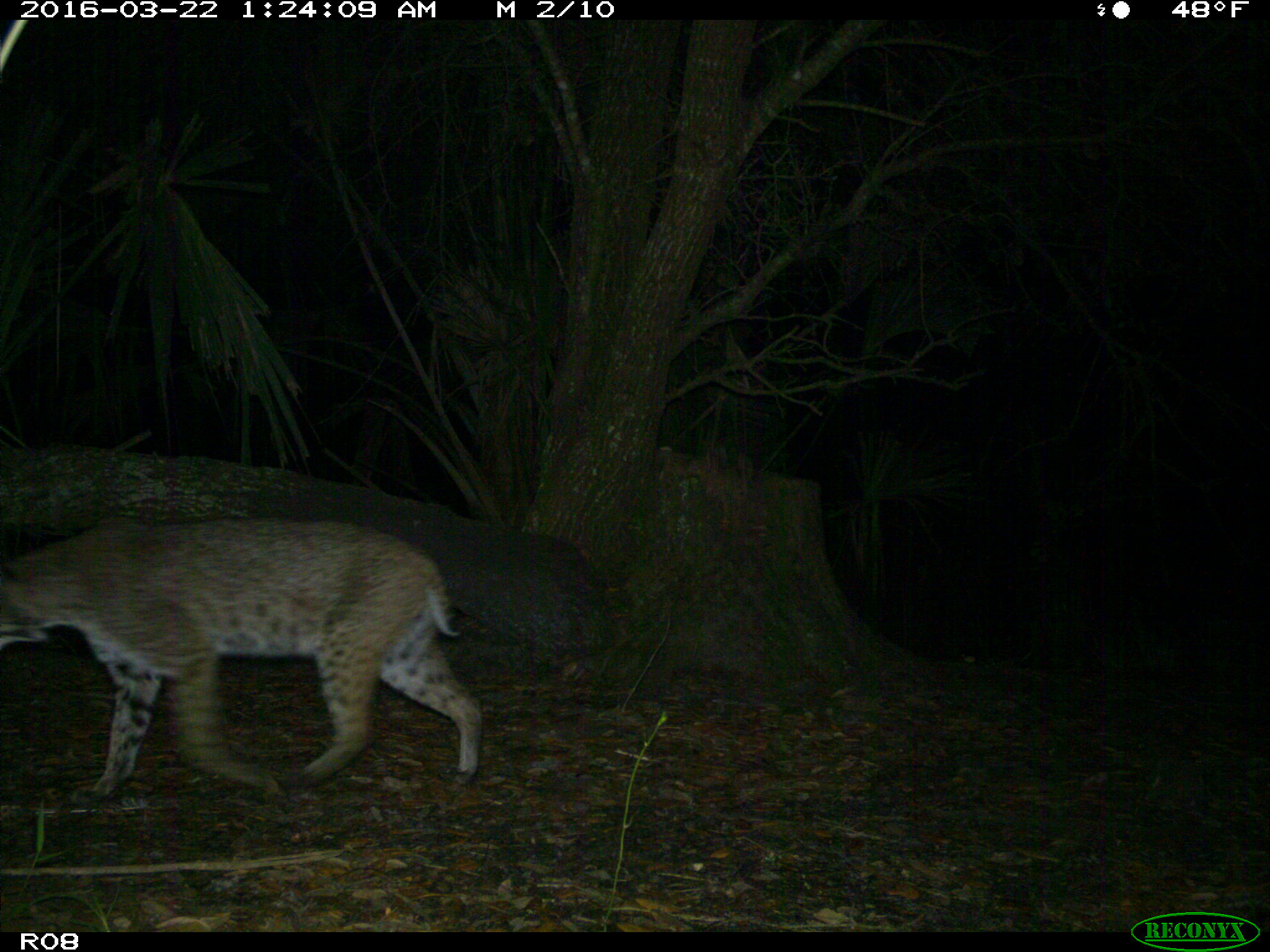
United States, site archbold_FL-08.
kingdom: Animalia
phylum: Chordata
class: Mammalia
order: Carnivora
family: Felidae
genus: Lynx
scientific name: Lynx rufus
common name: bobcat